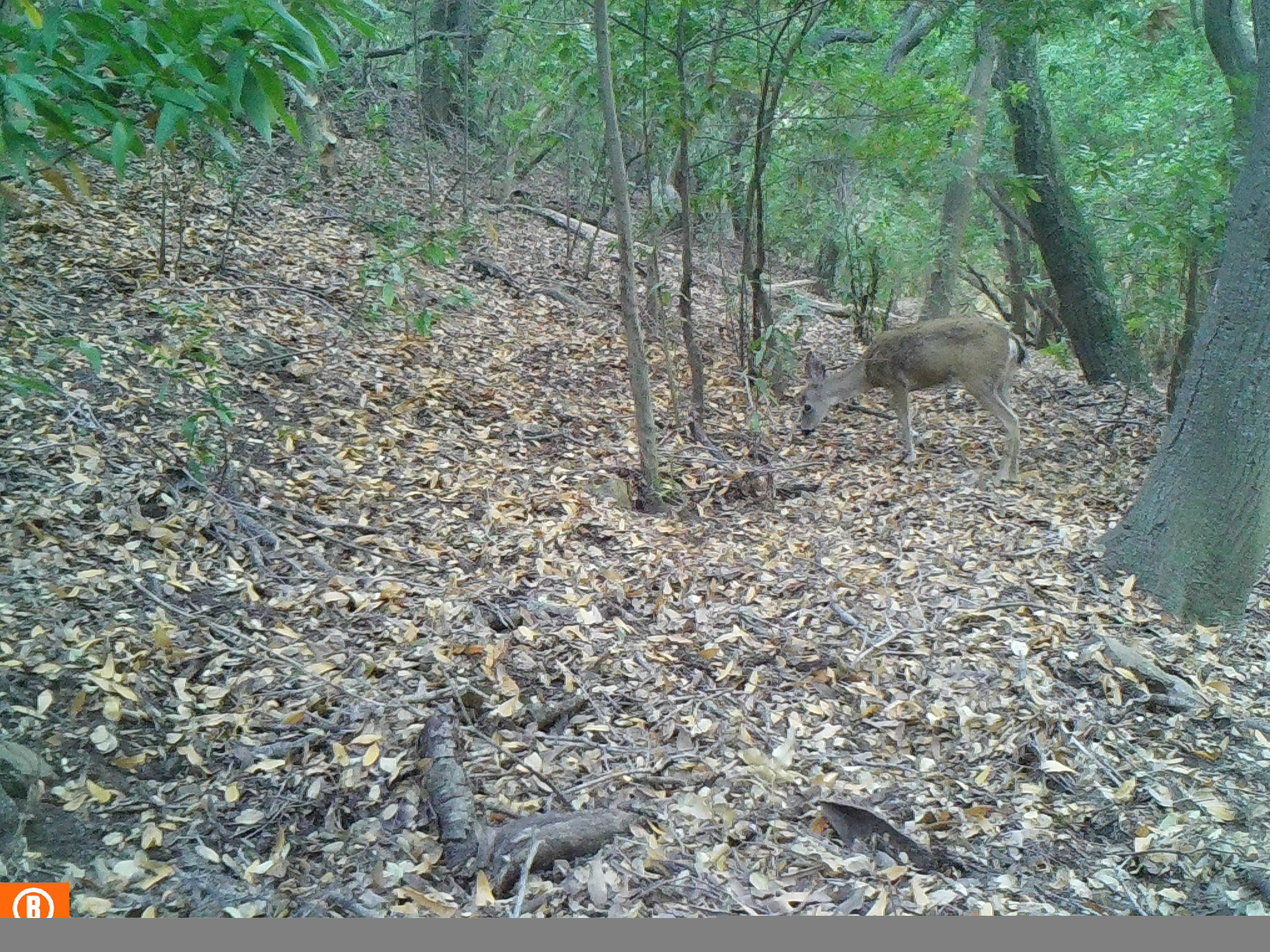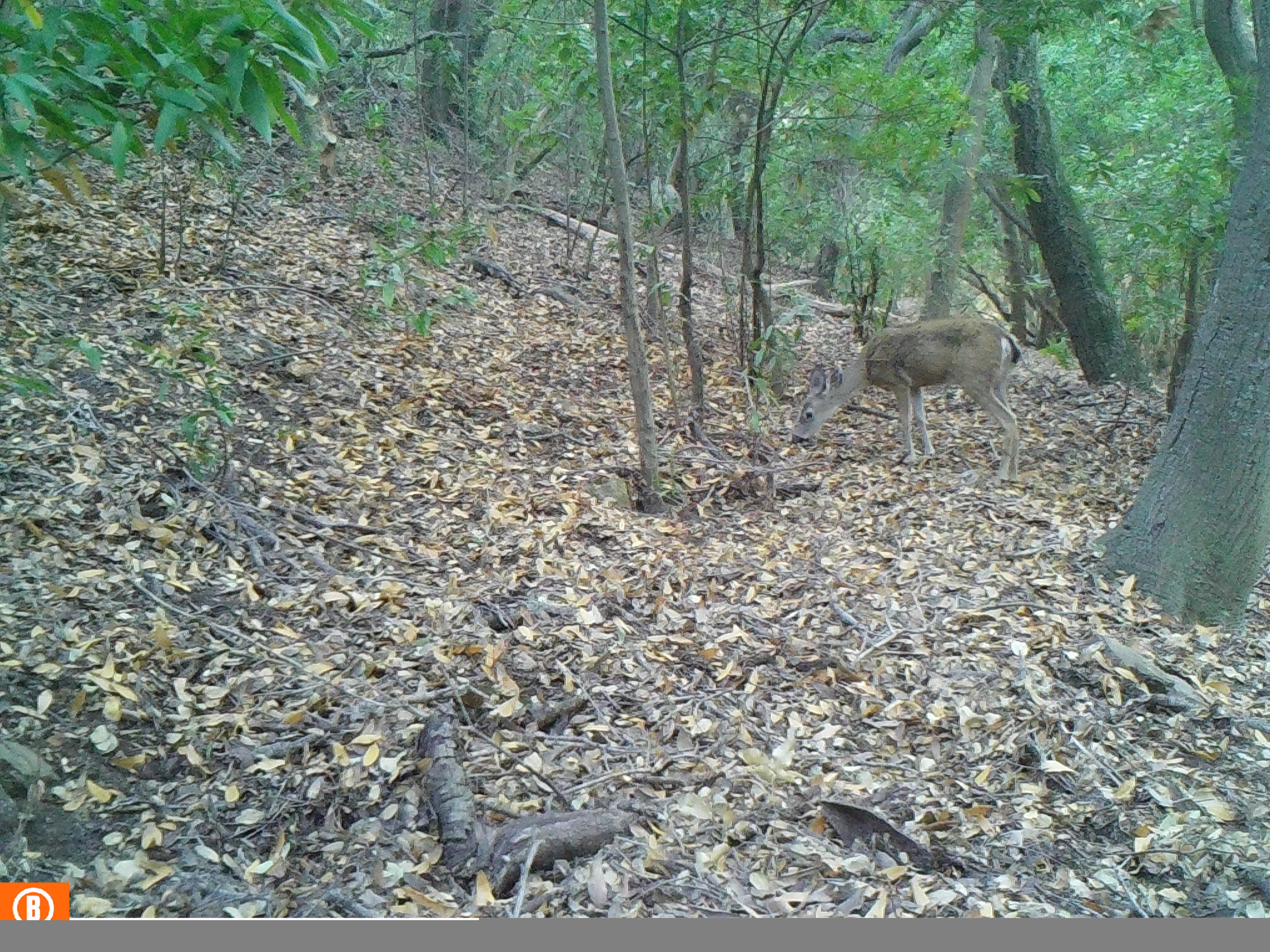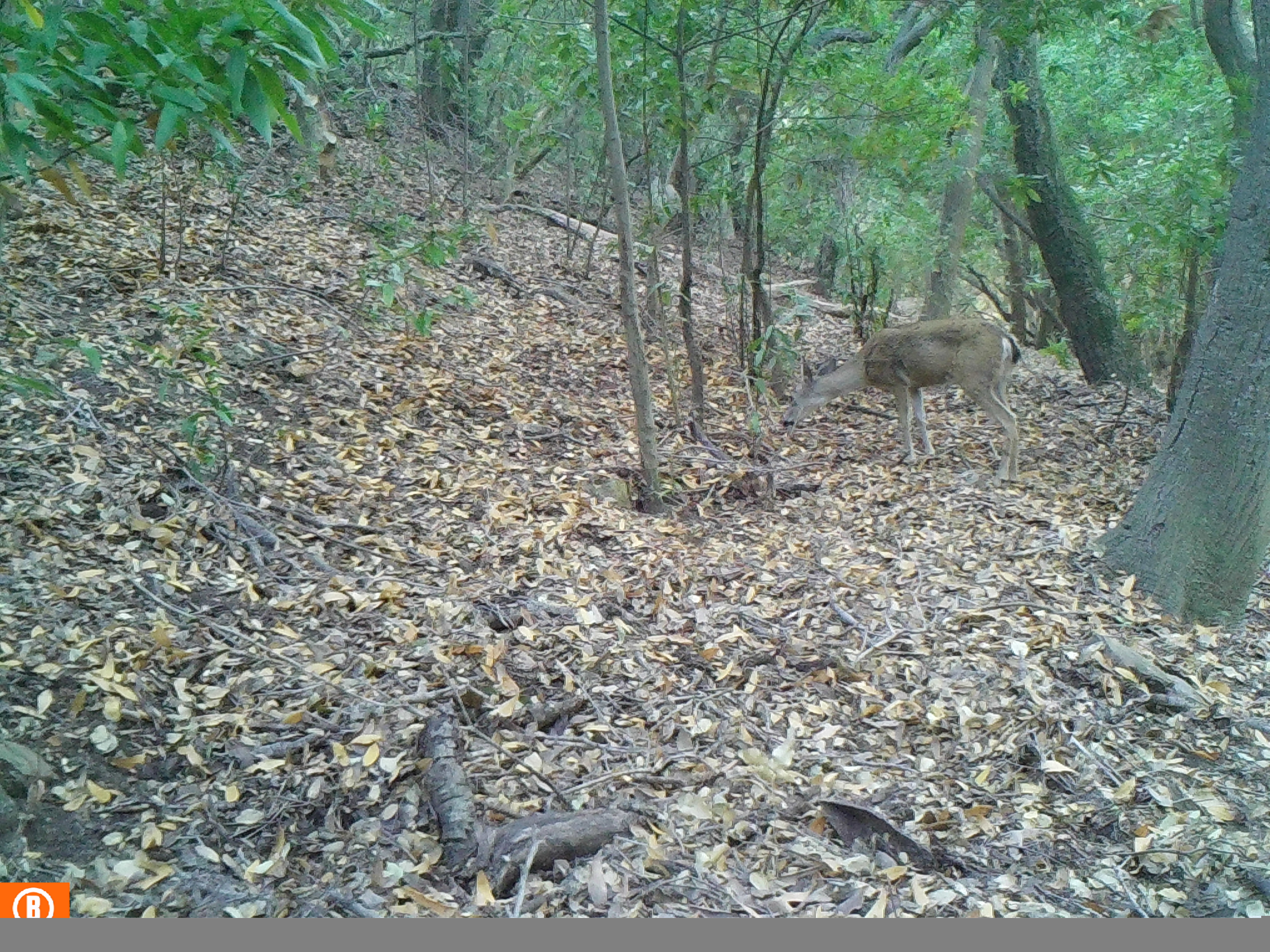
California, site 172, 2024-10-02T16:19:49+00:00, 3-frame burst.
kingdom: Animalia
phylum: Chordata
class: Mammalia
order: Artiodactyla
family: Cervidae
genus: Odocoileus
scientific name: Odocoileus hemionus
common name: mule deer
Mule deer (Odocoileus hemionus).